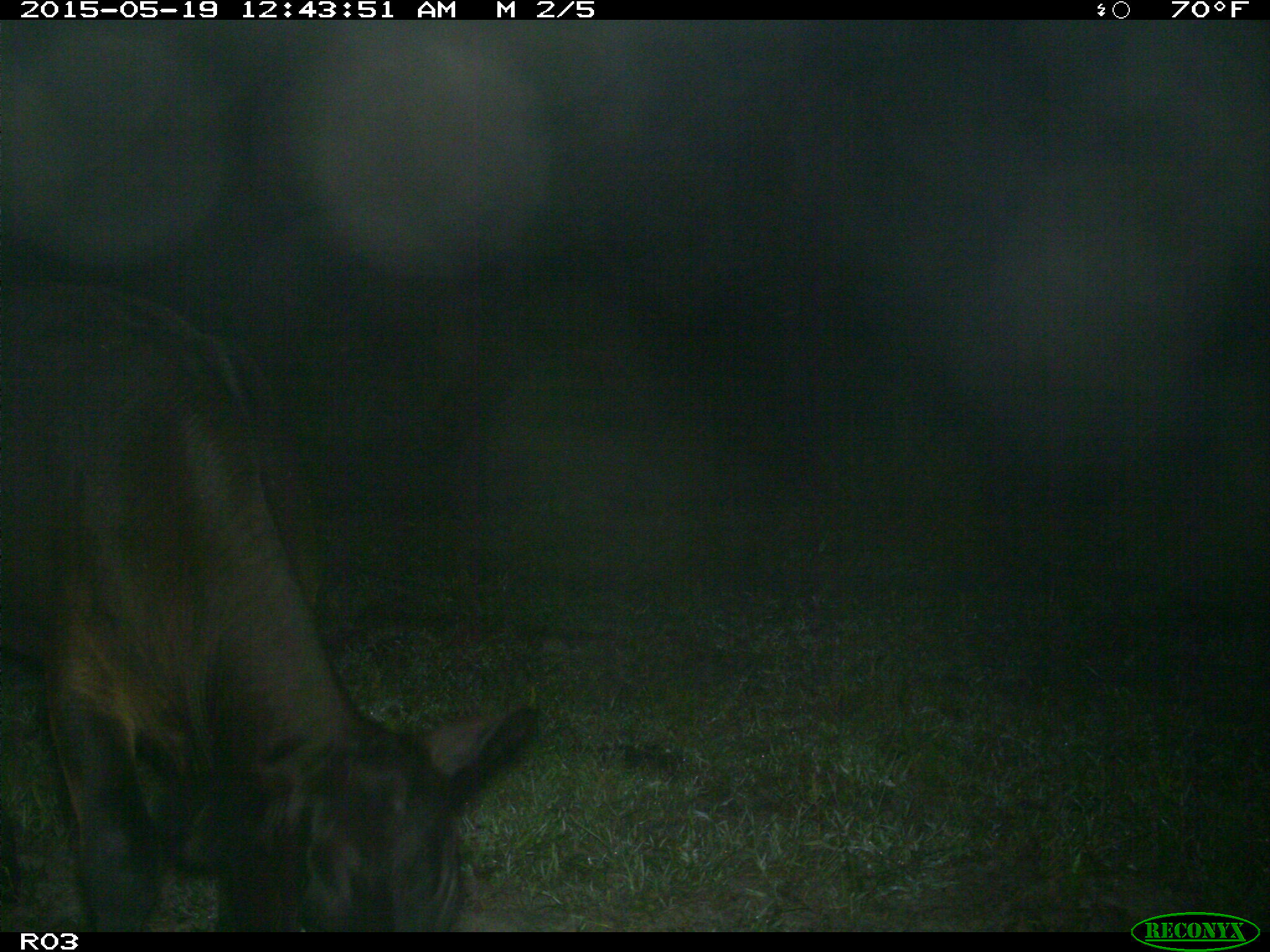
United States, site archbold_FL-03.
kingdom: Animalia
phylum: Chordata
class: Mammalia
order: Artiodactyla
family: Bovidae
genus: Bos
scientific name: Bos taurus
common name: domestic cow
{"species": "Bos taurus (domestic cow)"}